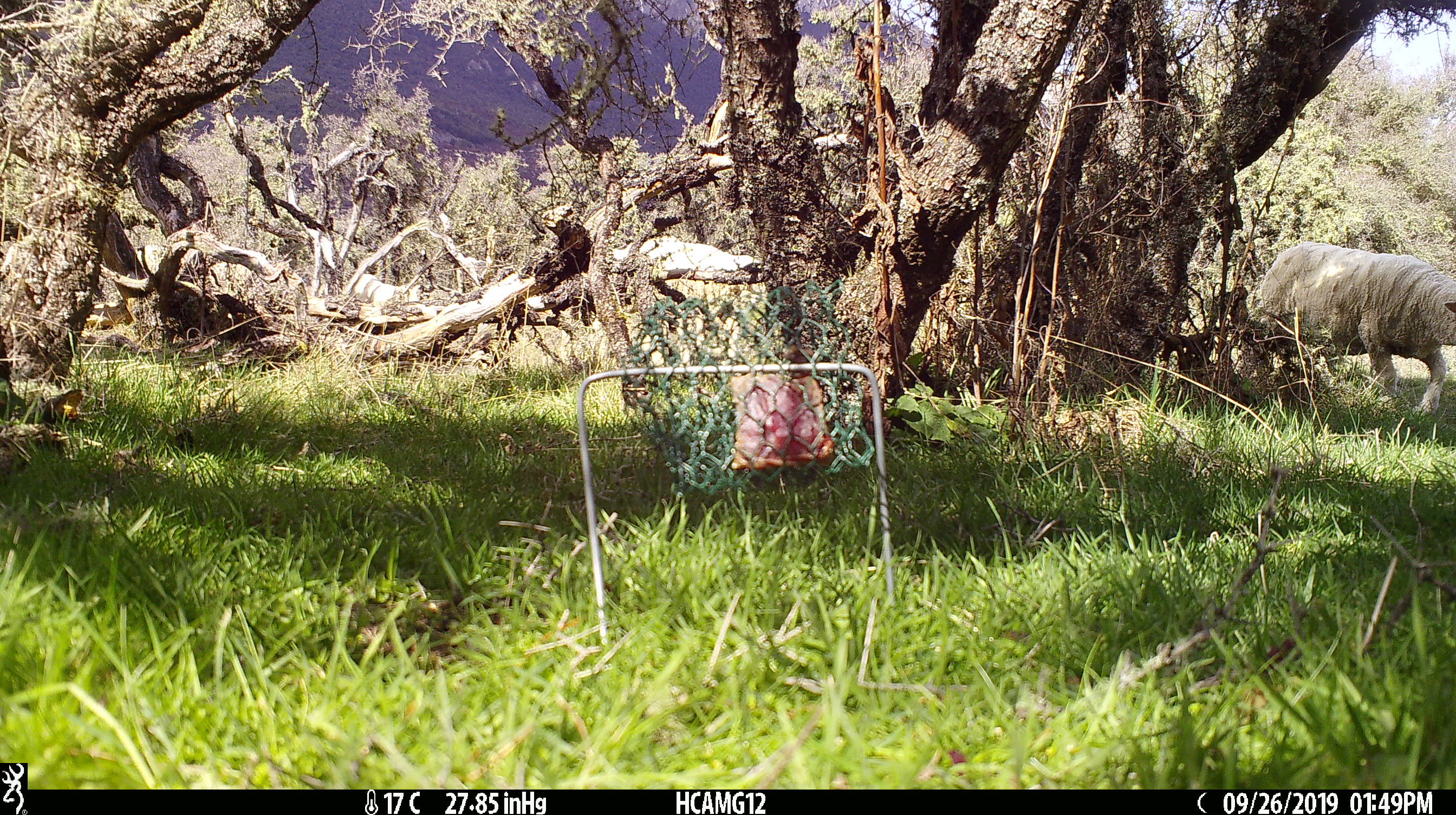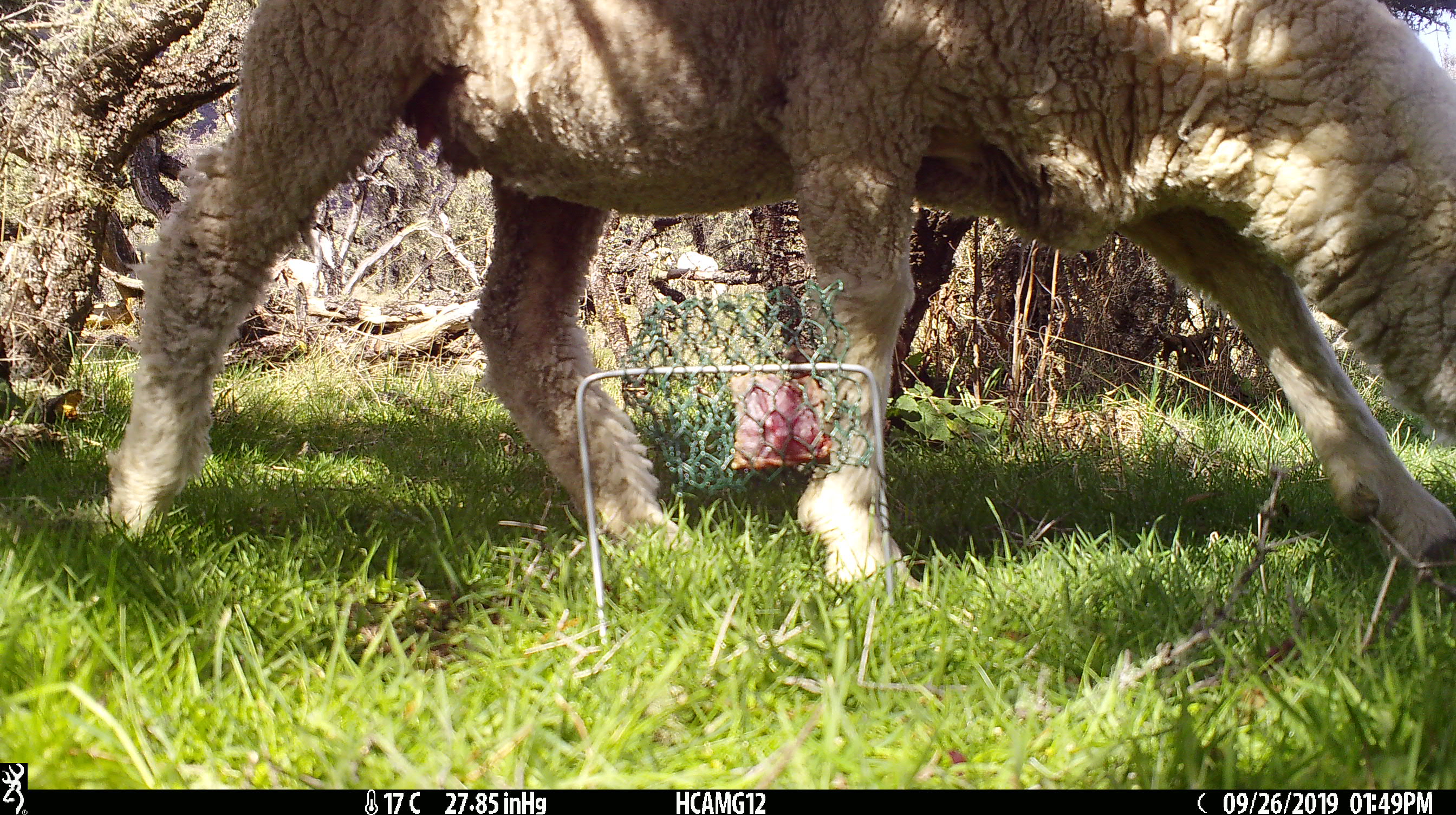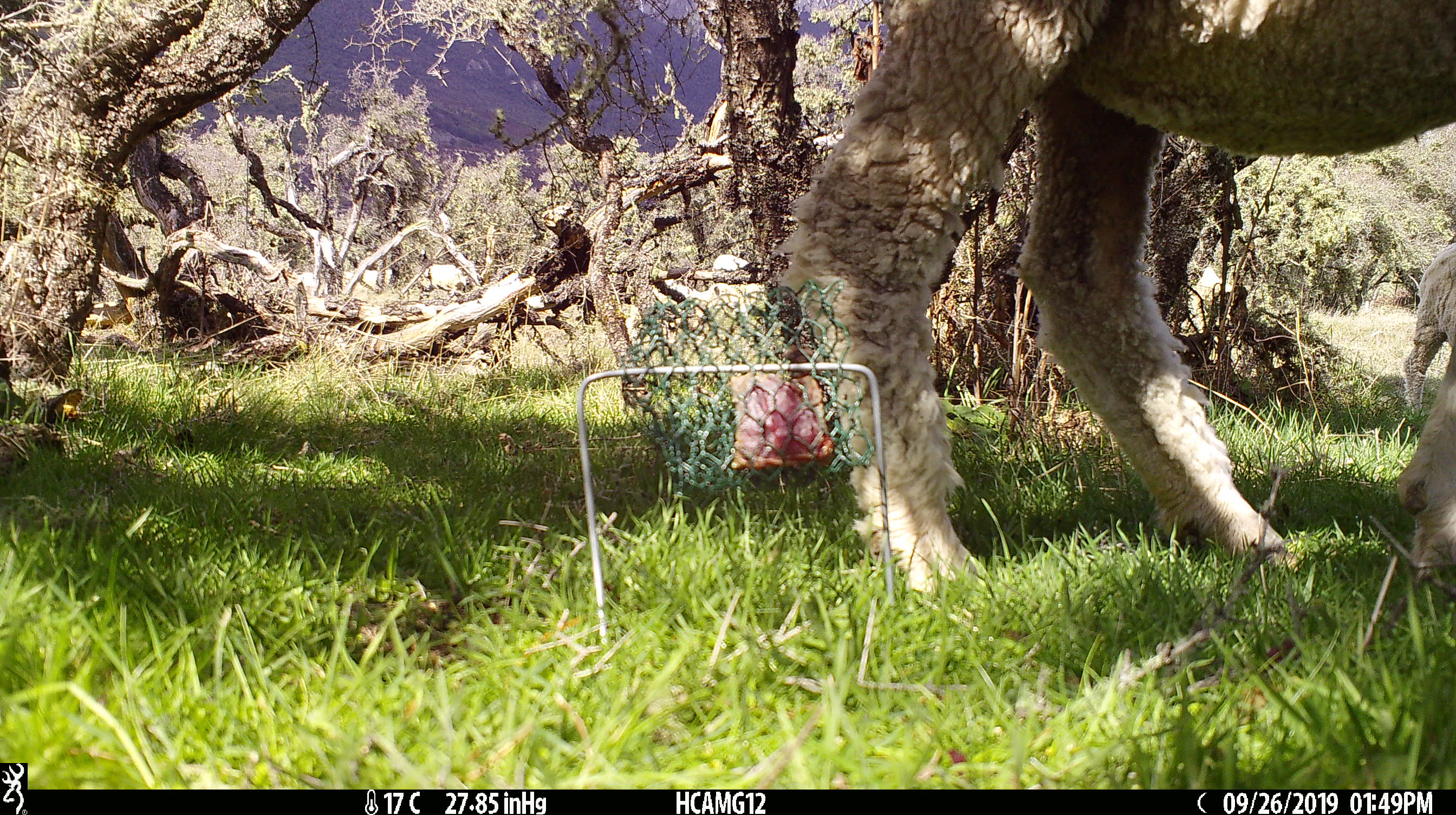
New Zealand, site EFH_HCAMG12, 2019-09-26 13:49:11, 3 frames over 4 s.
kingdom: Animalia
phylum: Chordata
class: Mammalia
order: Artiodactyla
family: Bovidae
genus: Ovis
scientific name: Ovis aries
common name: domestic sheep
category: sheep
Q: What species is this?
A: Sheep (domestic sheep) (Ovis aries).